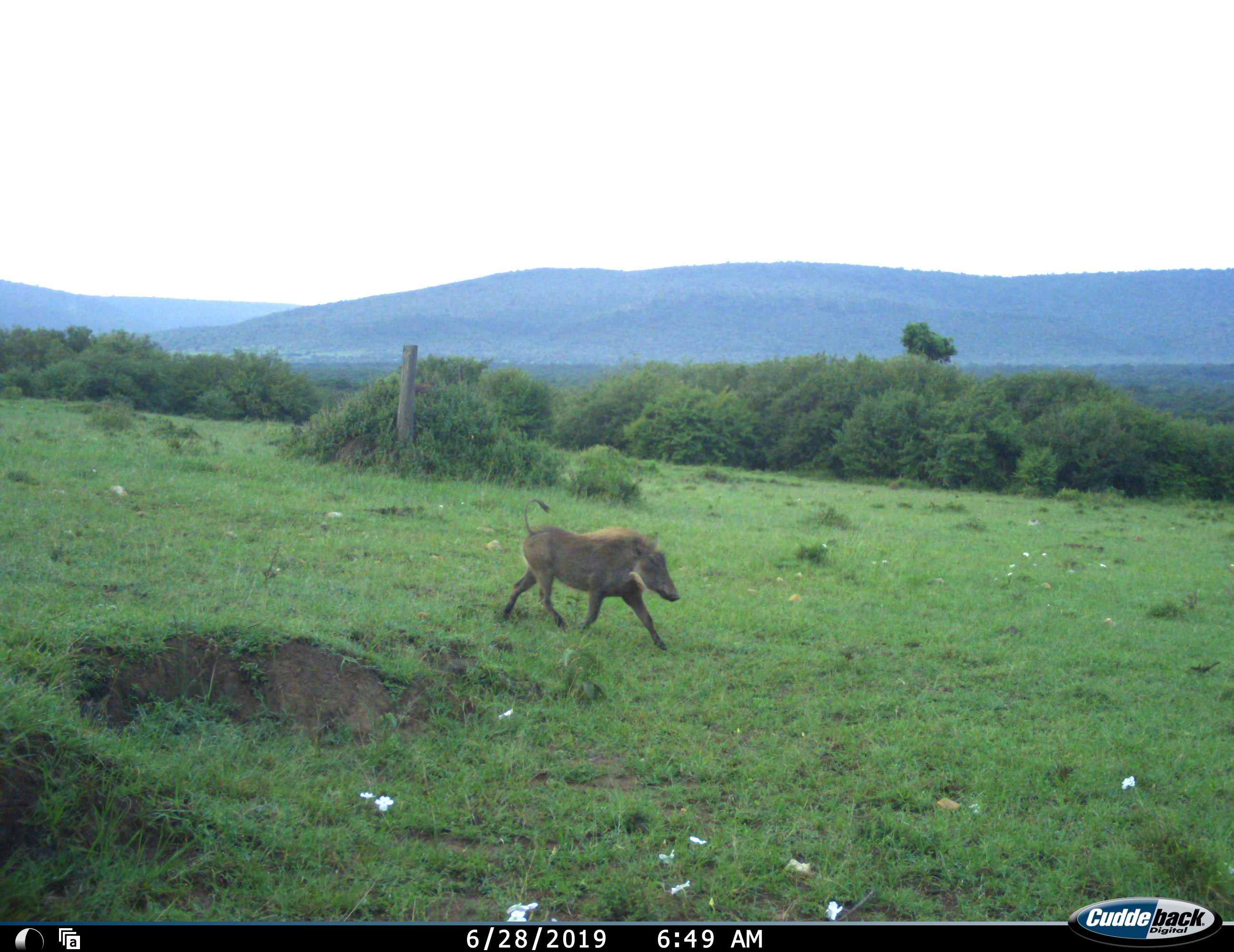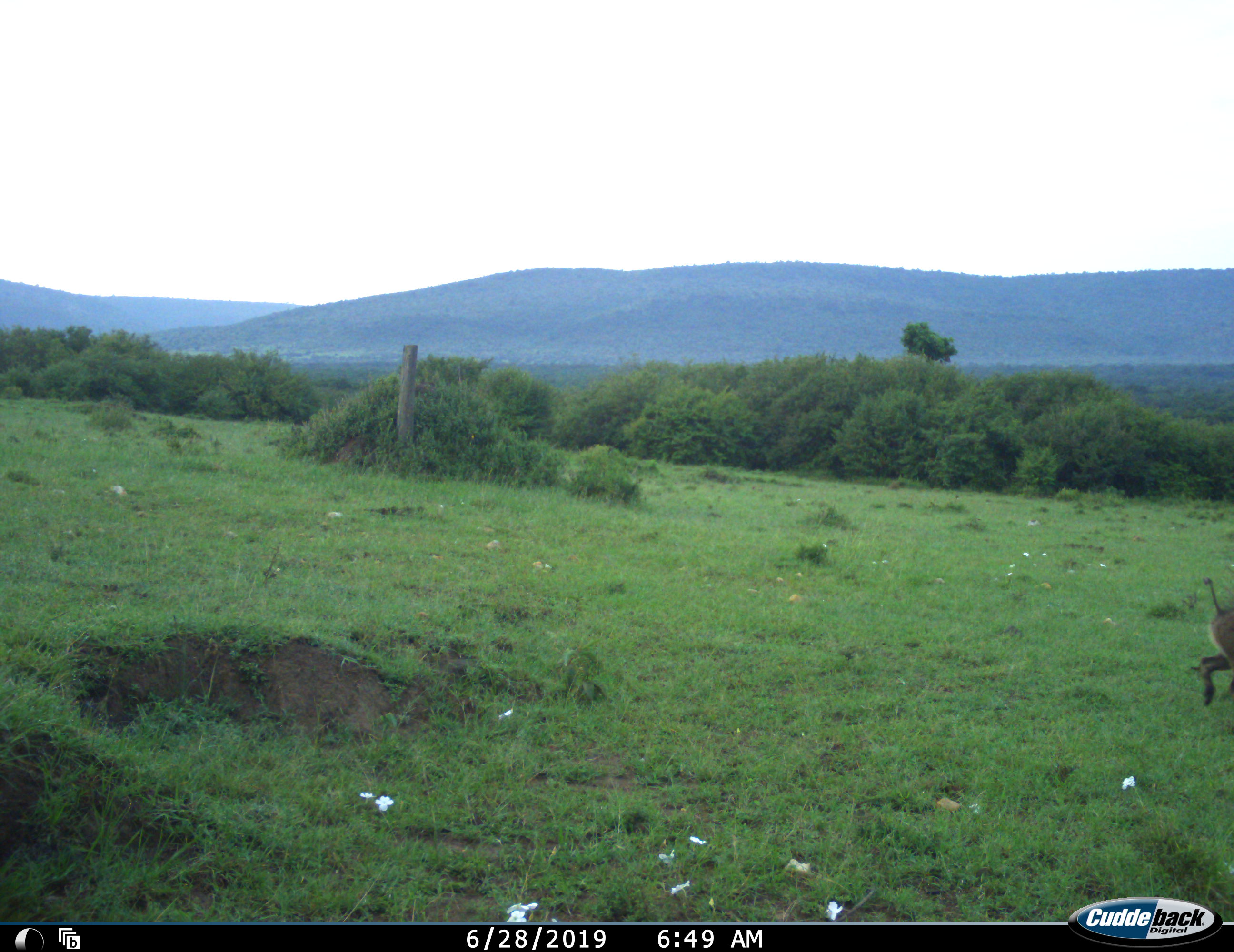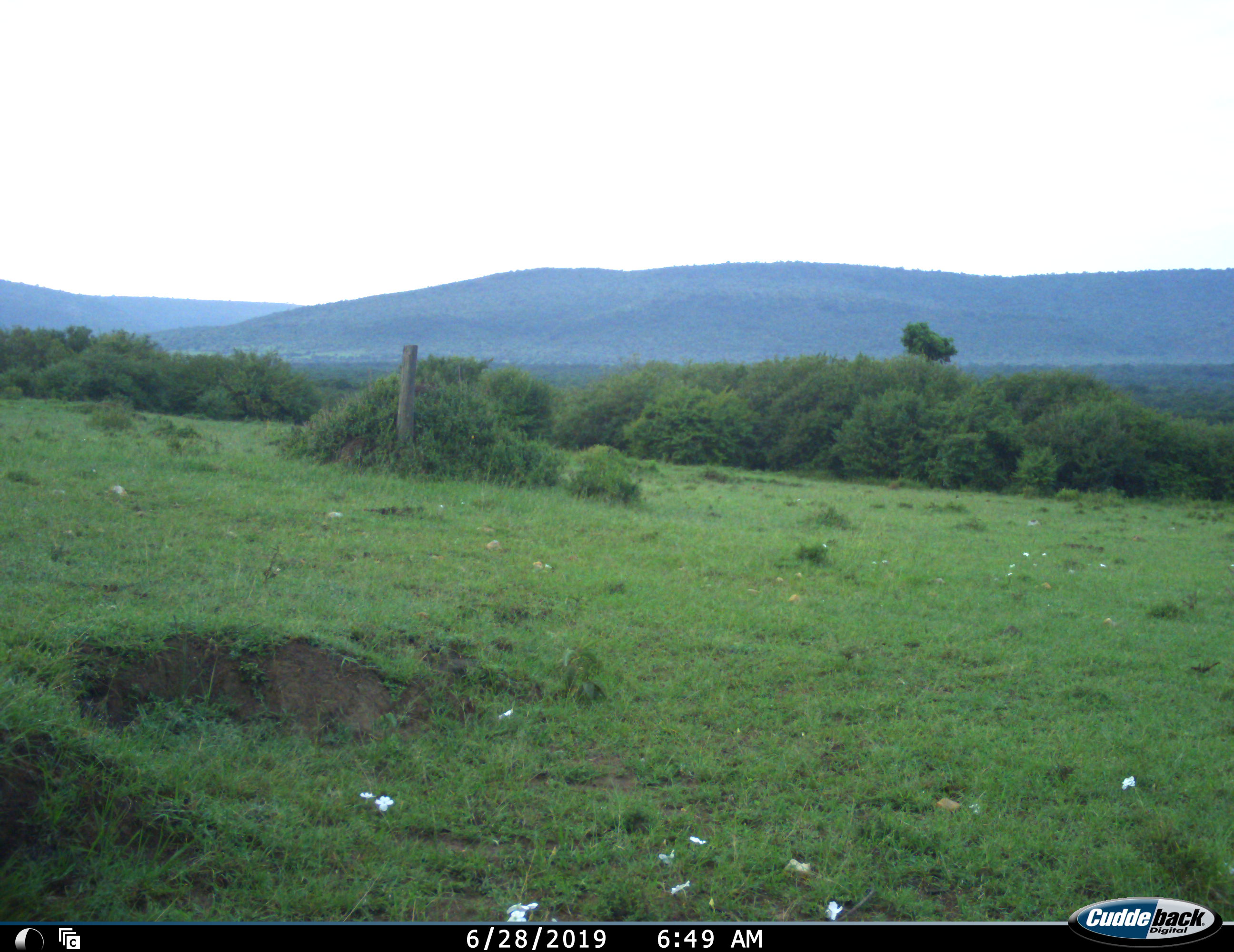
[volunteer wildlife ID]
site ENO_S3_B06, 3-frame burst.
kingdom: Animalia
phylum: Chordata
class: Mammalia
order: Artiodactyla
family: Suidae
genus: Phacochoerus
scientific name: Phacochoerus africanus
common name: warthog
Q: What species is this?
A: Warthog (Phacochoerus africanus).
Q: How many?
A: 1.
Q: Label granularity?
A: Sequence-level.